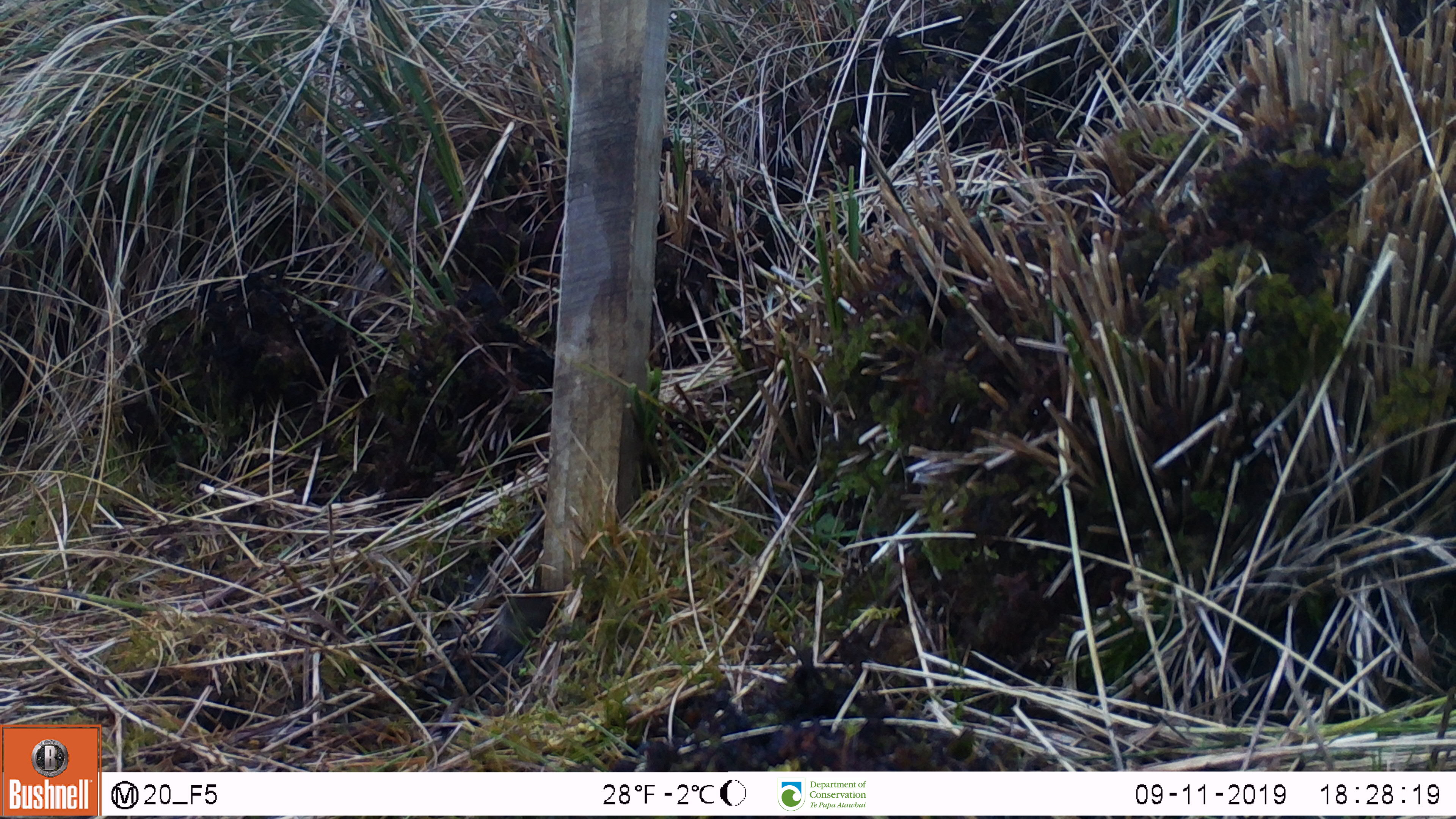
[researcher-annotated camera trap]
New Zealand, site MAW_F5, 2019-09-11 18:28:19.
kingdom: Animalia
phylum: Chordata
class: Mammalia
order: Rodentia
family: Muridae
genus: Mus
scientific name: Mus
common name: mouse